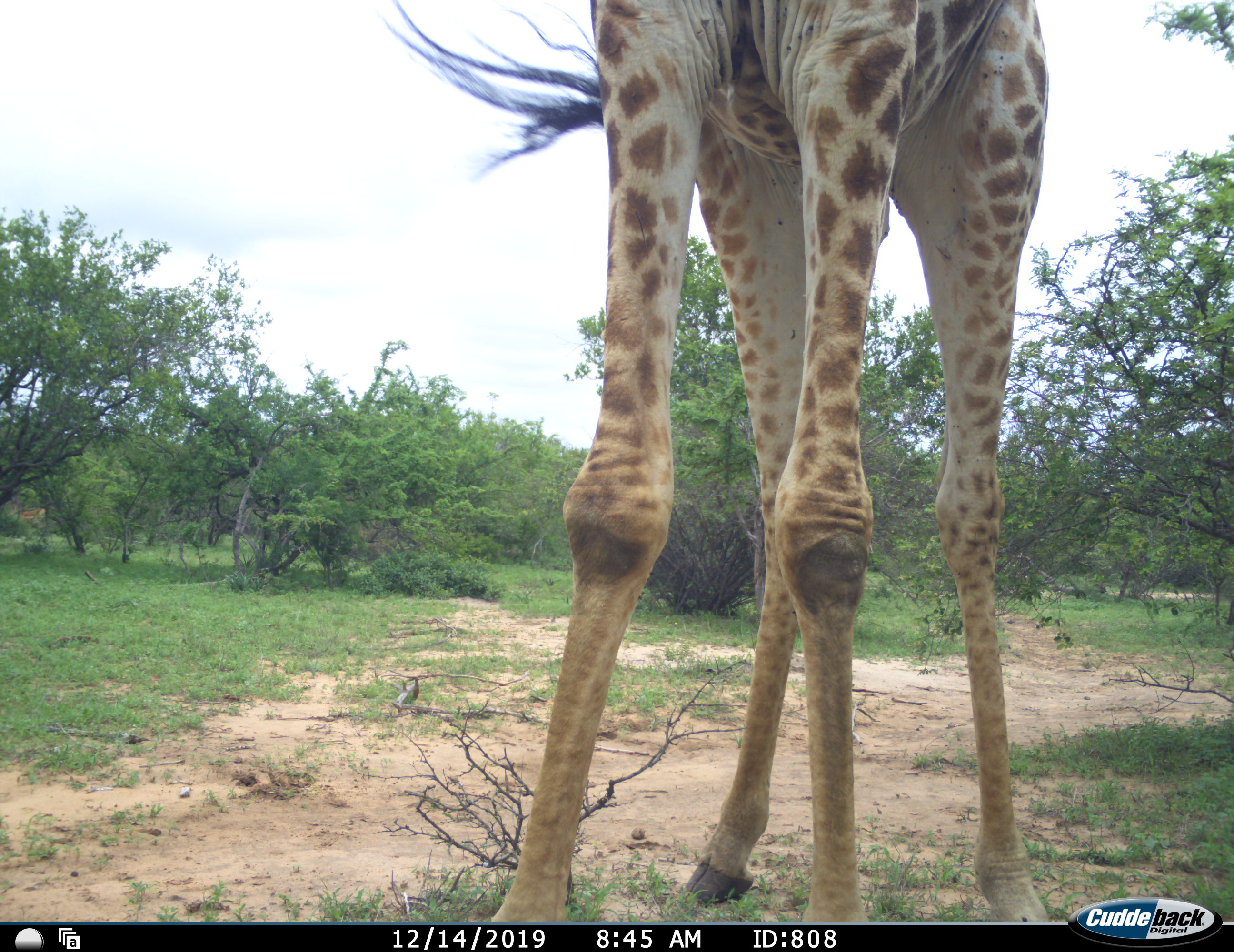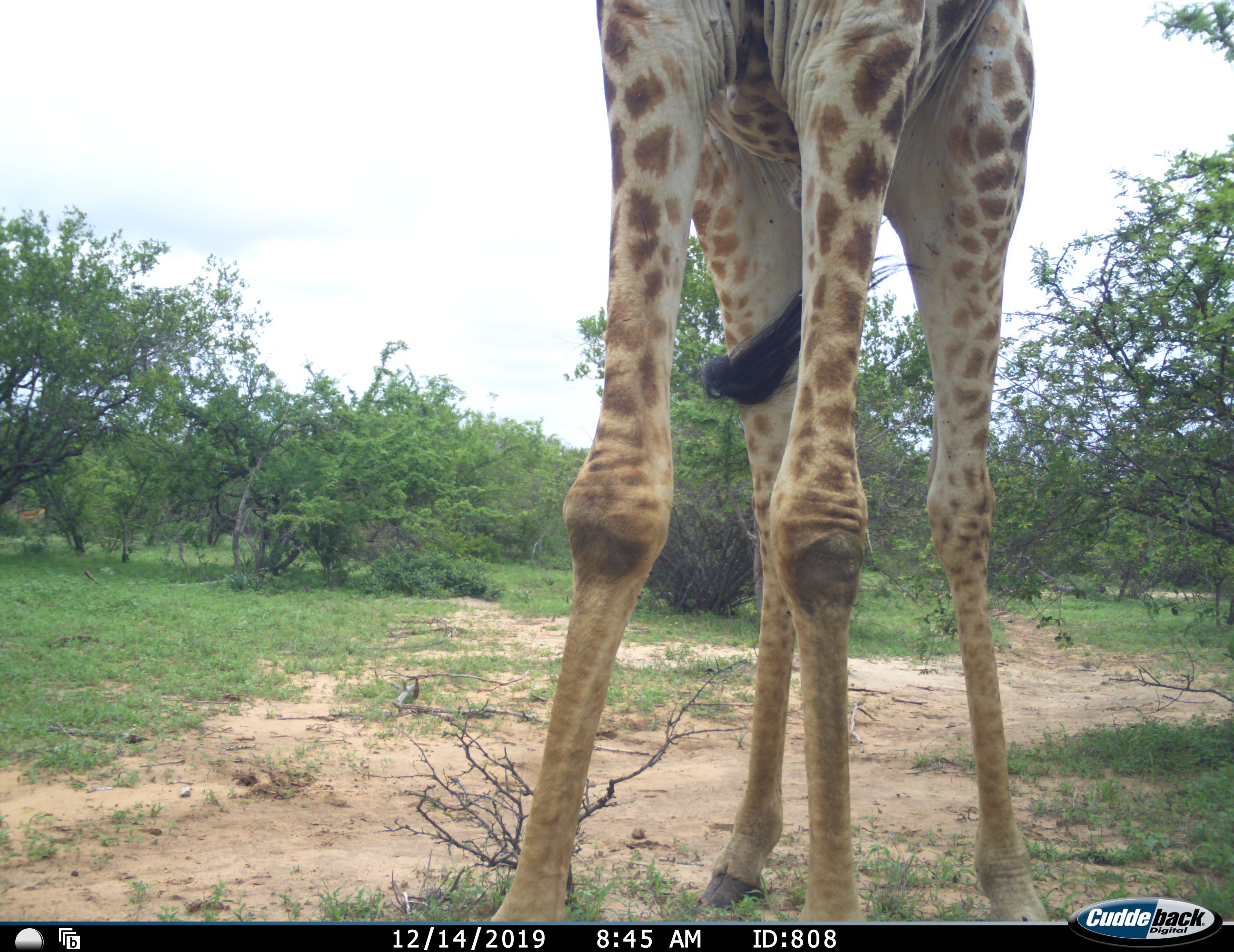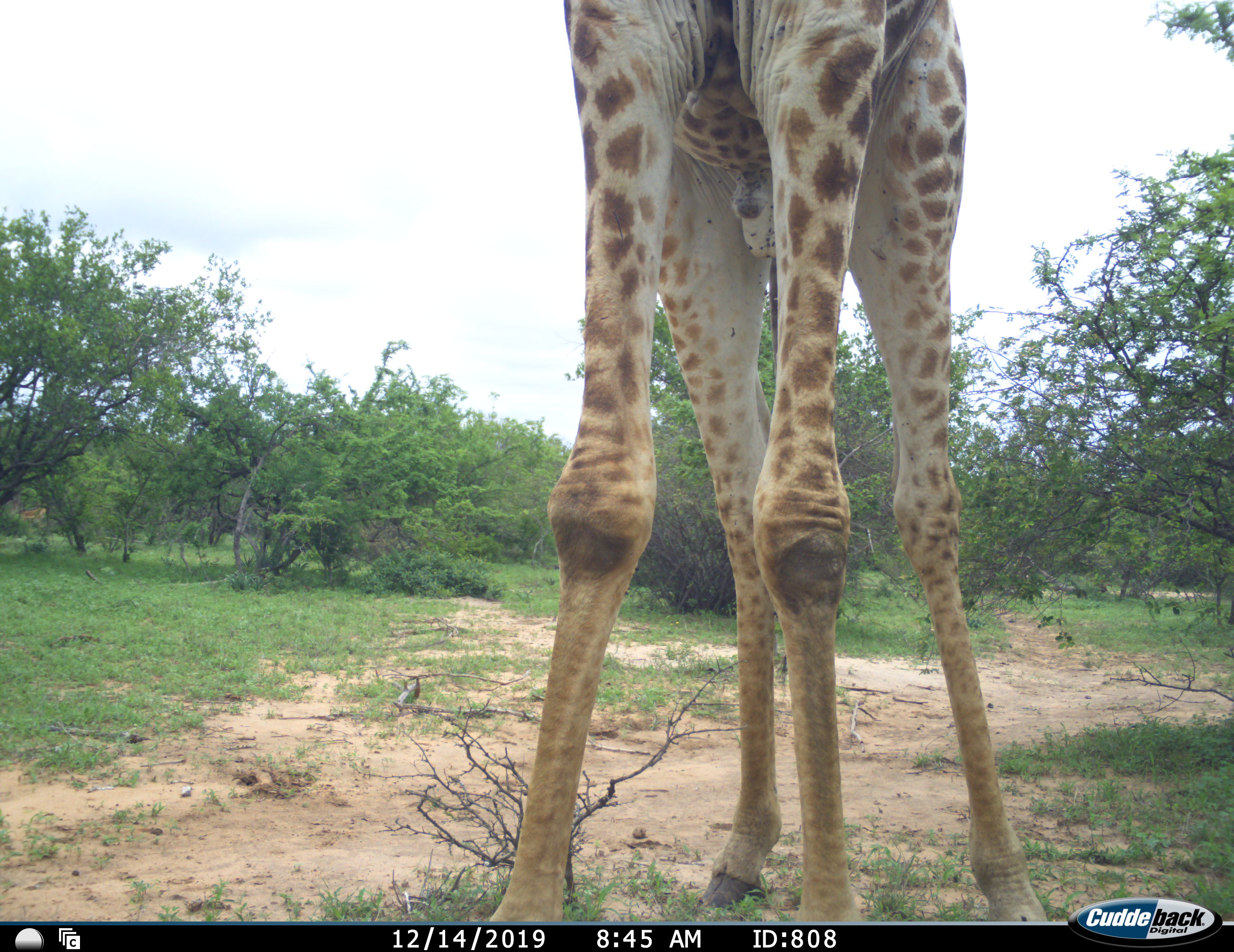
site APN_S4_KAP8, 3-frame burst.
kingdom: Animalia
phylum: Chordata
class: Mammalia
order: Artiodactyla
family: Giraffidae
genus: Giraffa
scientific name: Giraffa camelopardalis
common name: giraffe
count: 1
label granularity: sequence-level